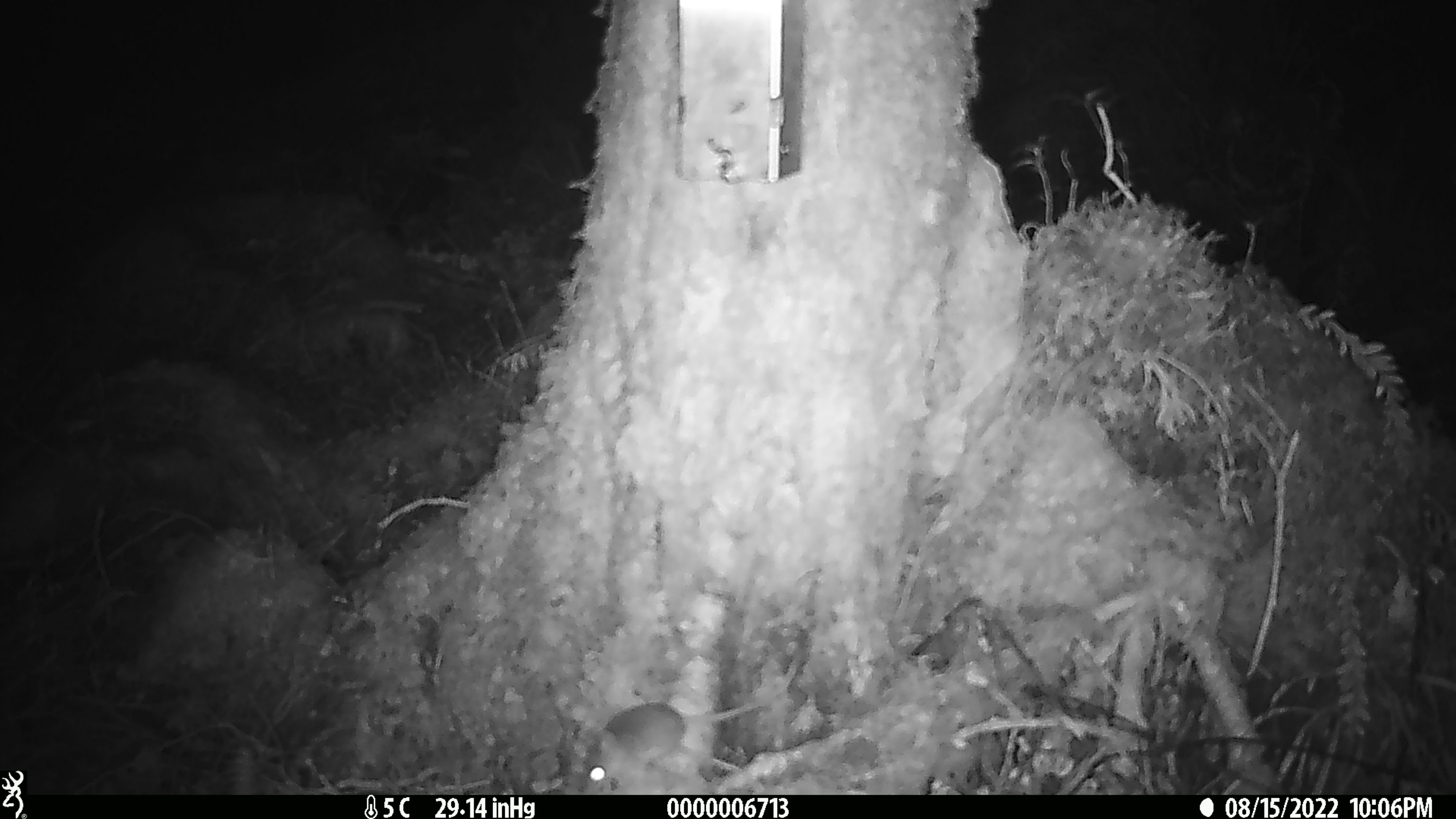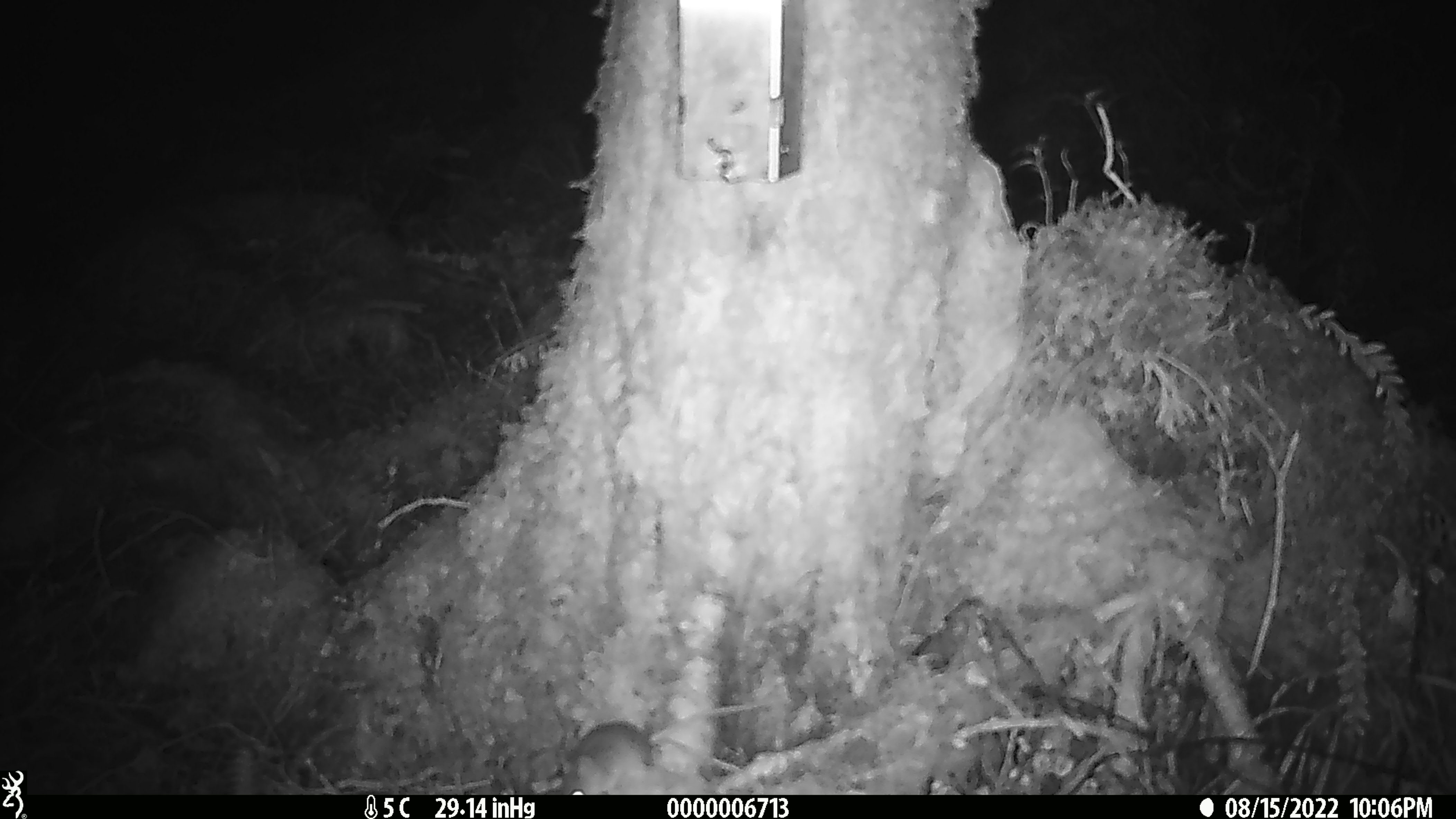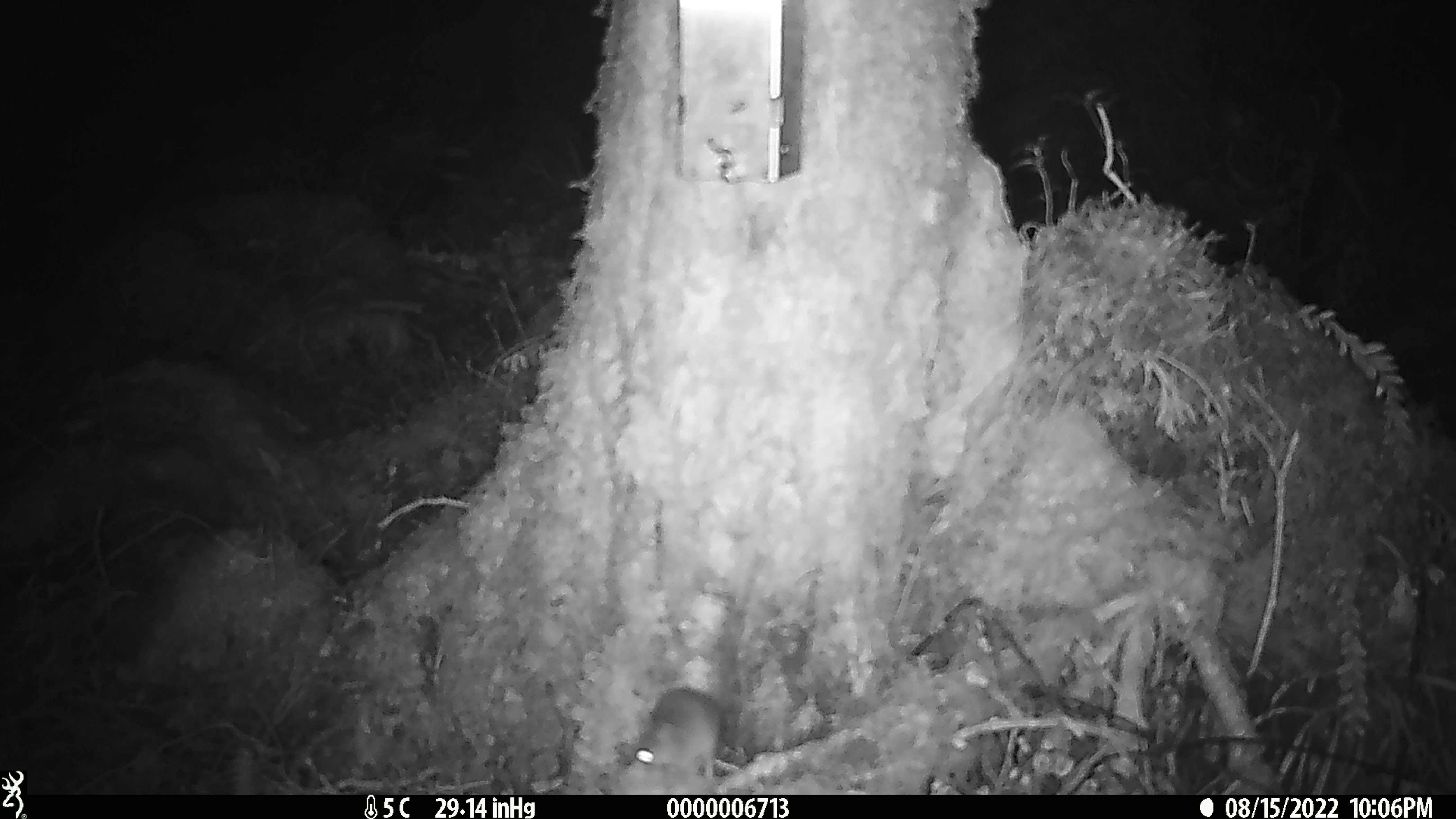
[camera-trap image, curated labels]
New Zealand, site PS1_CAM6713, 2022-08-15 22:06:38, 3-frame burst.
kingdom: Animalia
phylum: Chordata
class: Mammalia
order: Rodentia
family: Muridae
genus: Mus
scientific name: Mus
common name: mouse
Mouse (Mus).